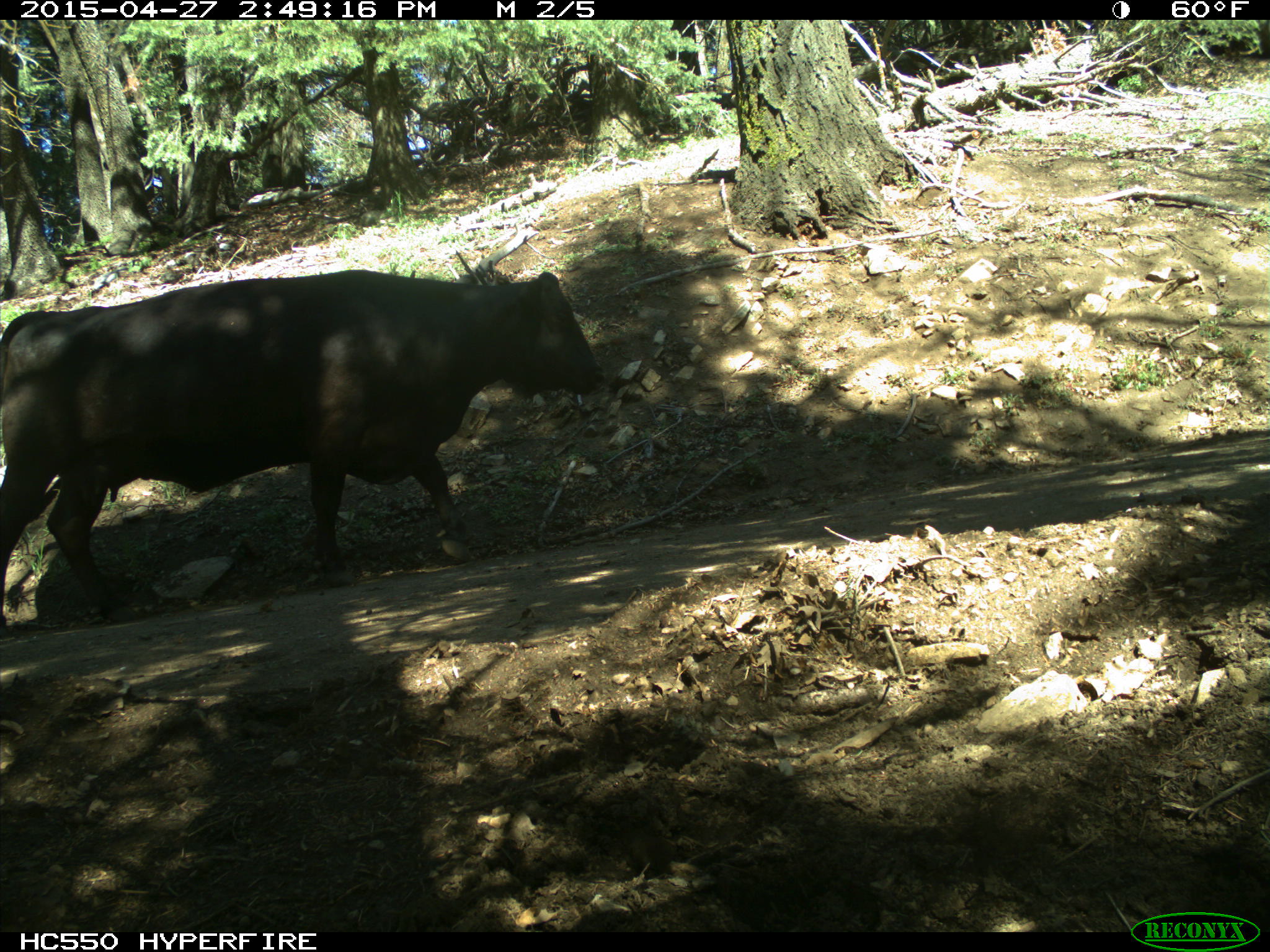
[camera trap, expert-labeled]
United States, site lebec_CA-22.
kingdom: Animalia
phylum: Chordata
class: Mammalia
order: Artiodactyla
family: Bovidae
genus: Bos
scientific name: Bos taurus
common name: domestic cow